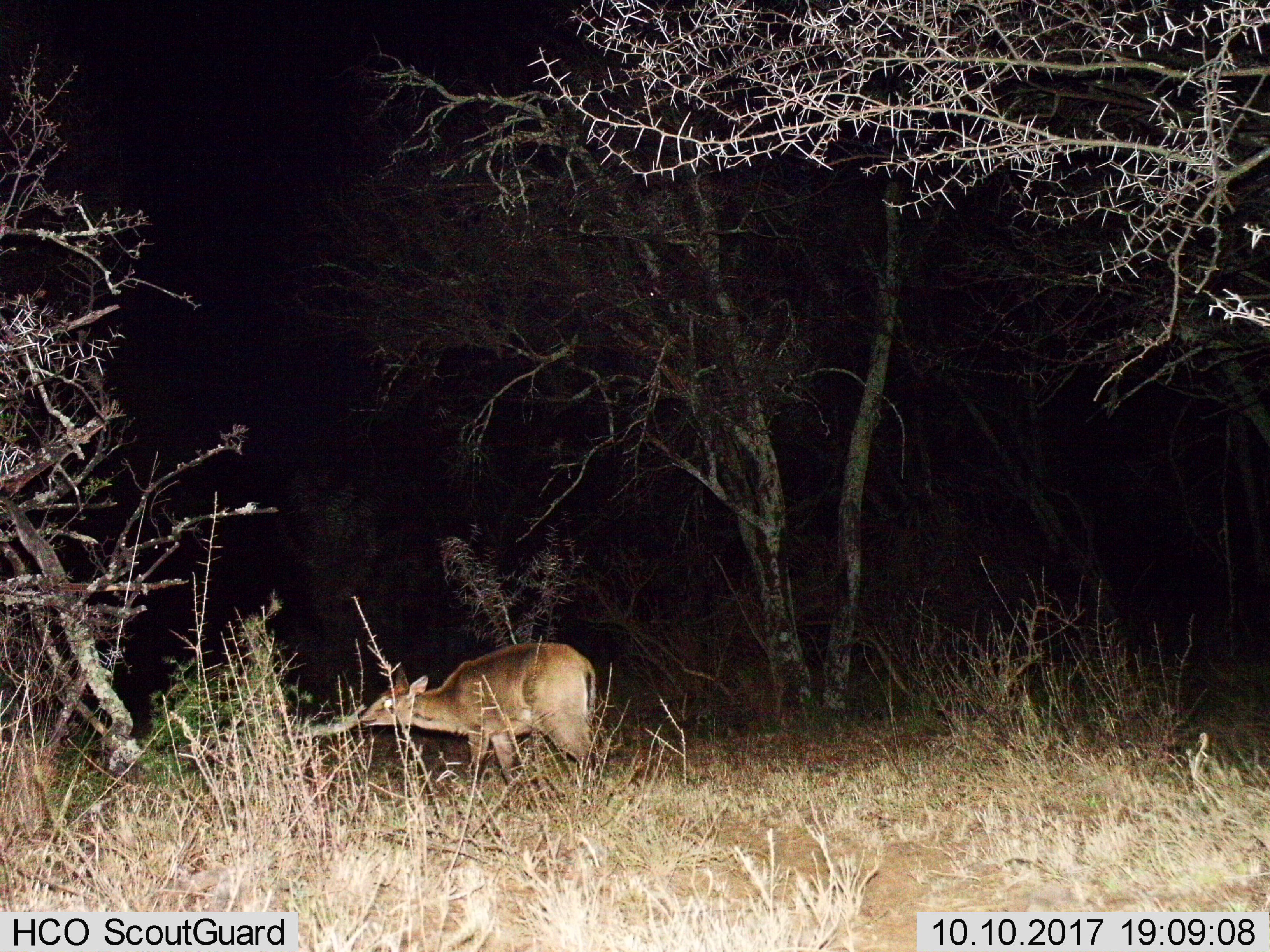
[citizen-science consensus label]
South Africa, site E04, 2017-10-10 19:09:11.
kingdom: Animalia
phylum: Chordata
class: Mammalia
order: Artiodactyla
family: Bovidae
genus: Cephalophus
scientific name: Cephalophus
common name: duiker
Duiker (Cephalophus), count 1. Behavior (volunteer vote fractions): standing 25%, resting 0%, moving 0%, interacting 0%. Young present (vote fraction): 0%. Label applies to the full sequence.